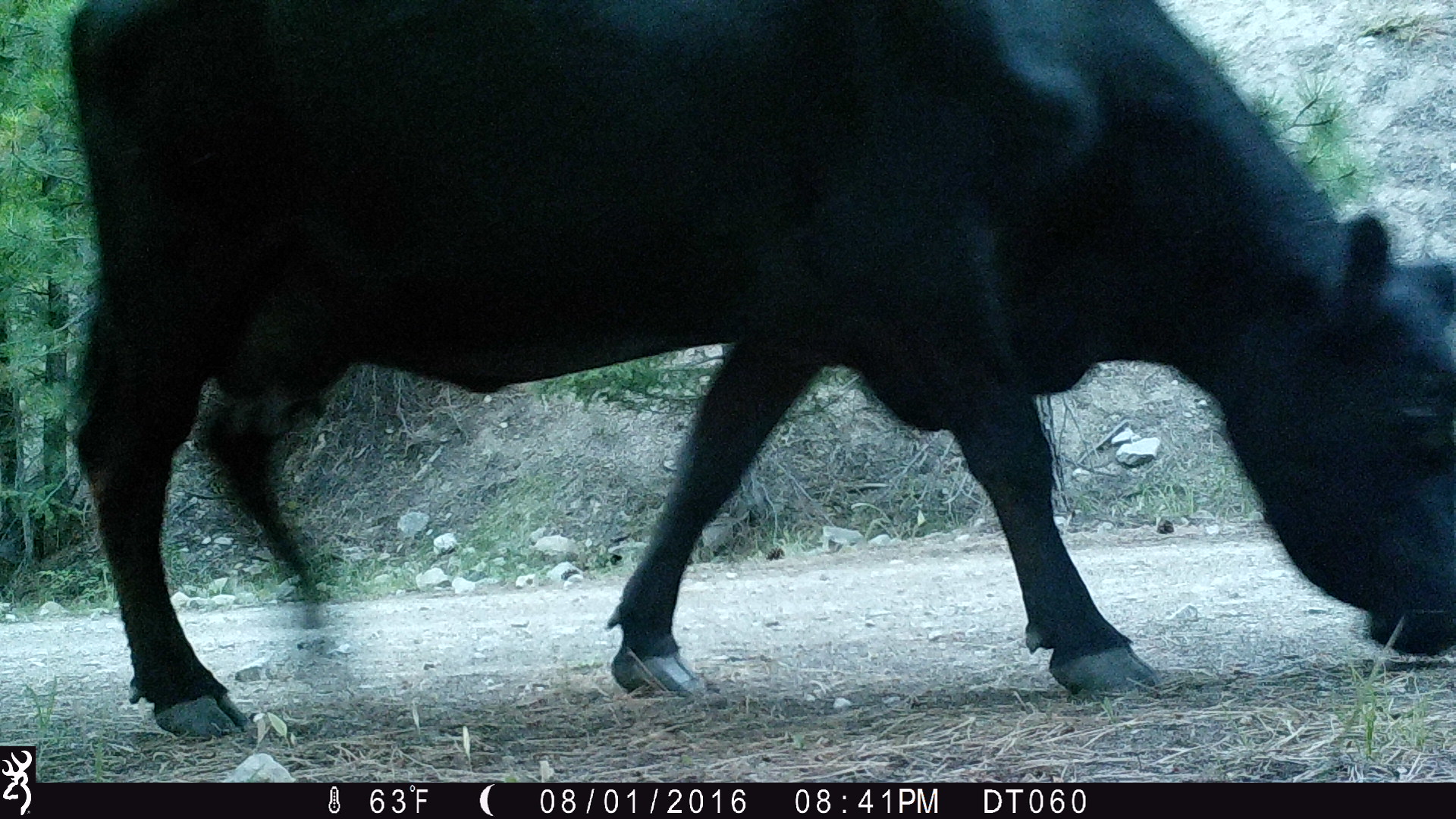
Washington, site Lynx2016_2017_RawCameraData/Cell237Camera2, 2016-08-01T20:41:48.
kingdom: Animalia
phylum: Chordata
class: Mammalia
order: Artiodactyla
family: Bovidae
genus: Bos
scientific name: Bos taurus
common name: domestic cattle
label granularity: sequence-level